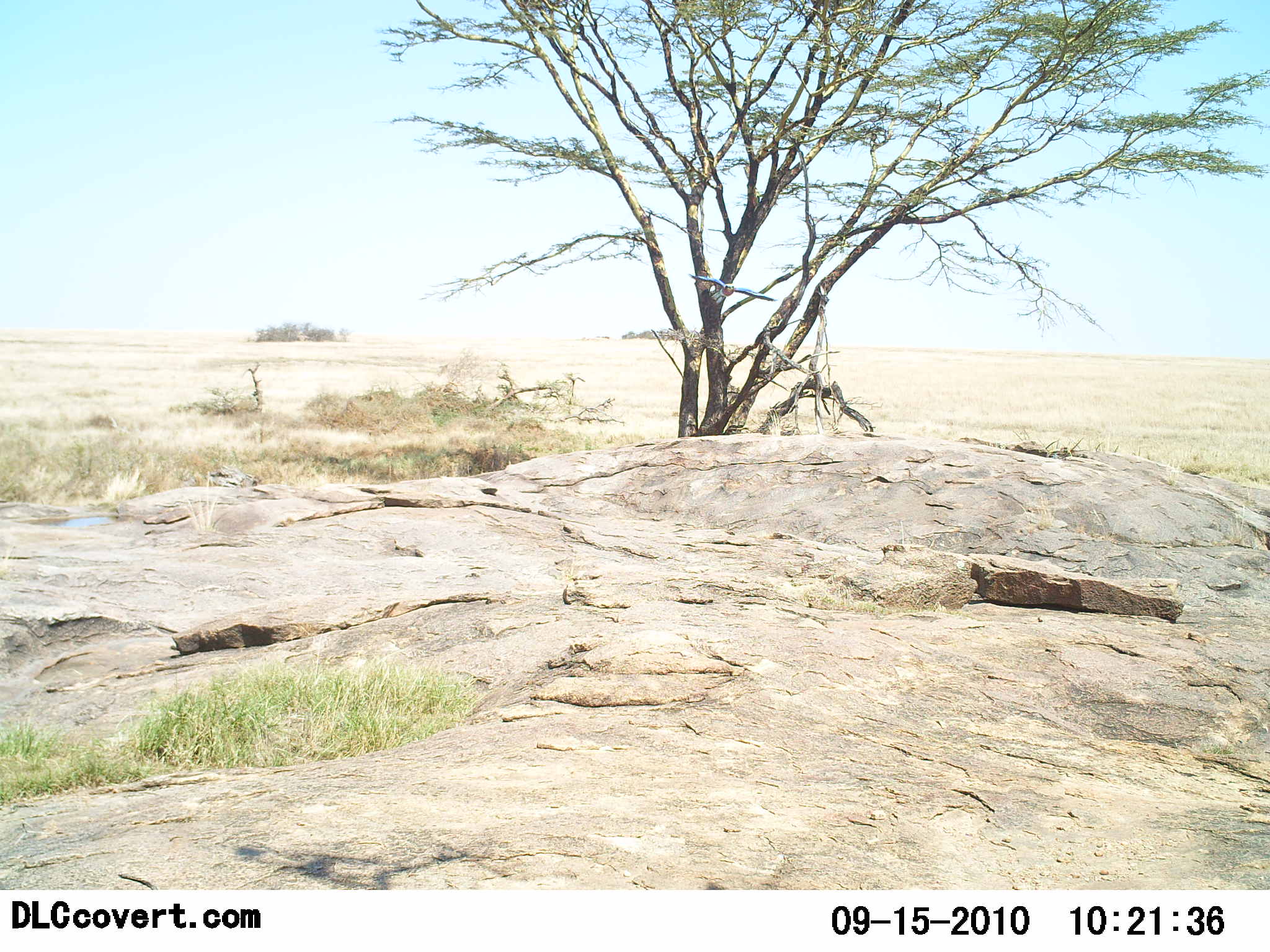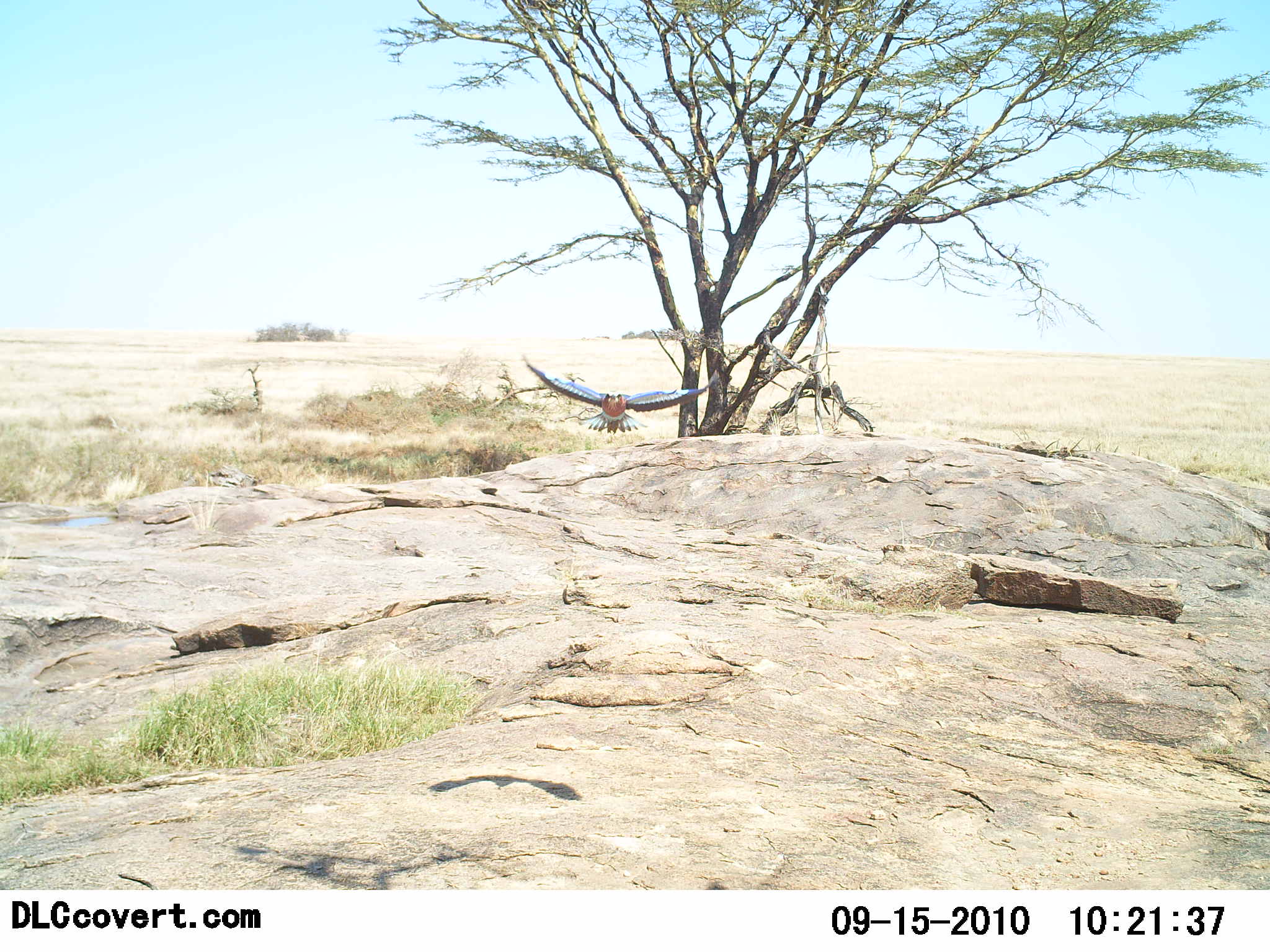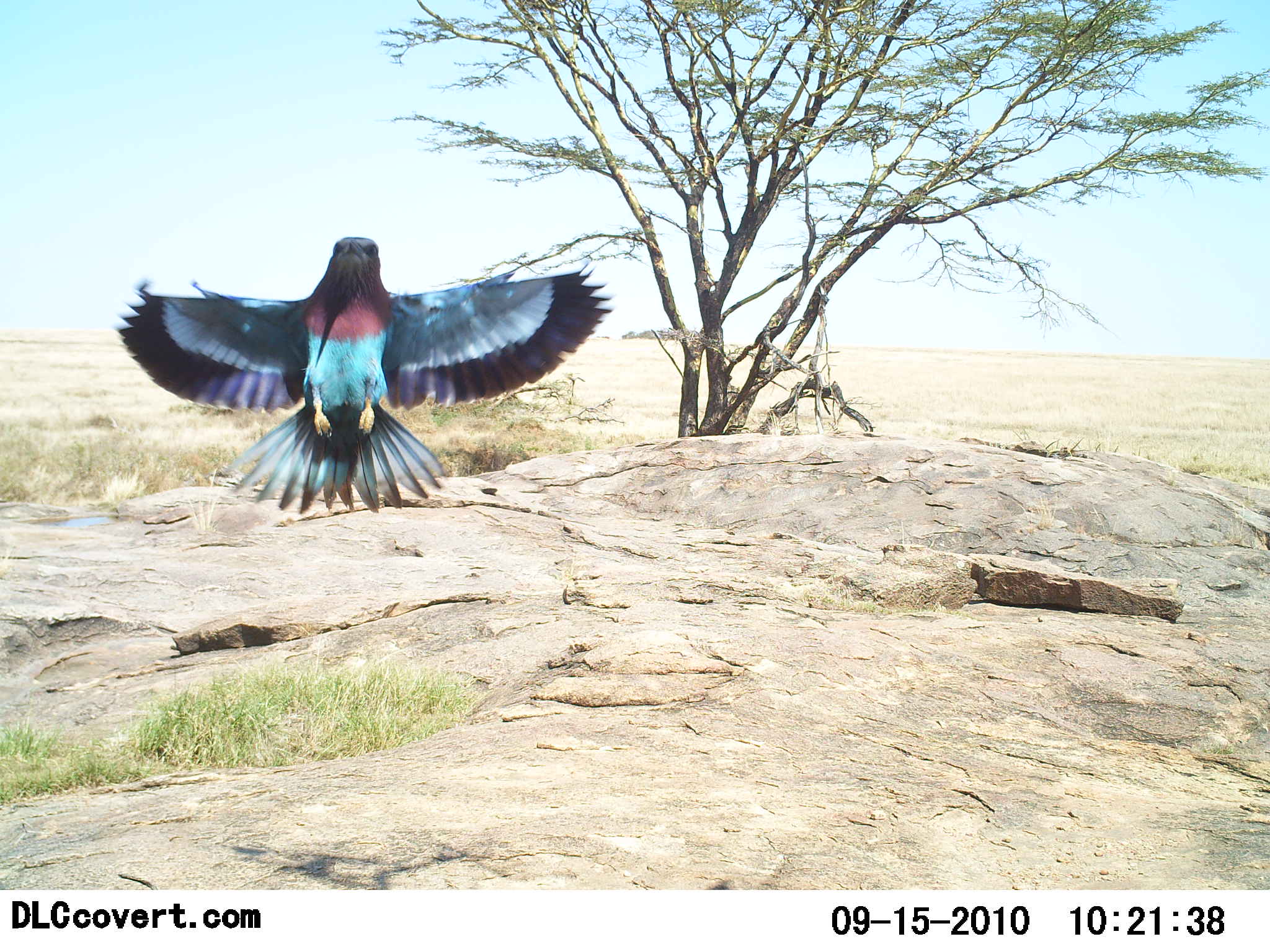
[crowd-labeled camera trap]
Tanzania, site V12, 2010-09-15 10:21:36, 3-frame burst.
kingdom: Animalia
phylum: Chordata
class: Aves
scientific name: Aves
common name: bird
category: otherbird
Otherbird (bird) (Aves), count 1. Behavior (volunteer vote fractions): standing 0%, resting 0%, moving 95%, interacting 10%. Young present (vote fraction): 0%. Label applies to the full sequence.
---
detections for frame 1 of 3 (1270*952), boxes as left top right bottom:
animal: 688 272 778 305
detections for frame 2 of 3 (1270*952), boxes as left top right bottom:
animal: 525 359 719 437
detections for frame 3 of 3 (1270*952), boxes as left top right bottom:
animal: 104 238 617 516